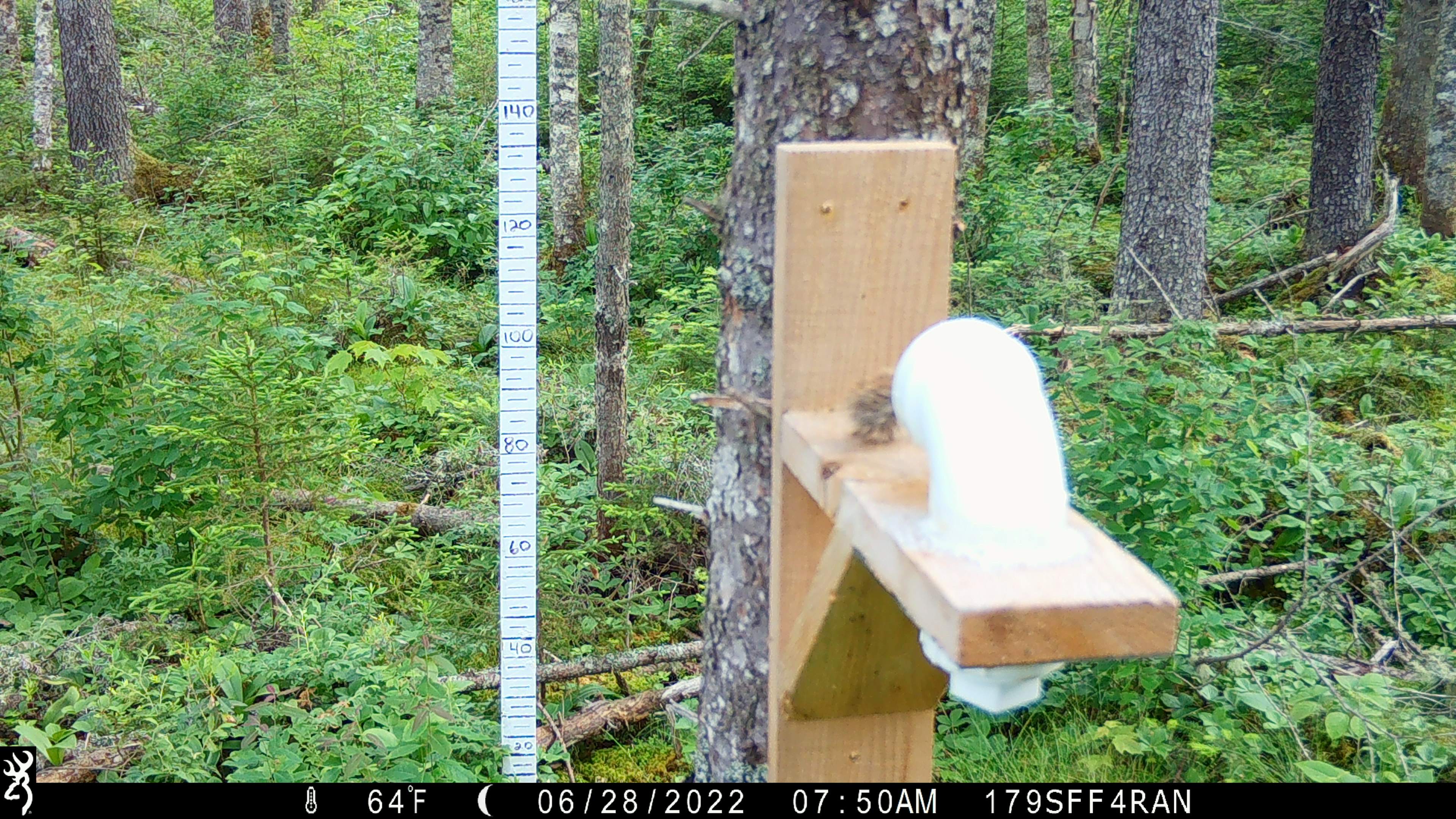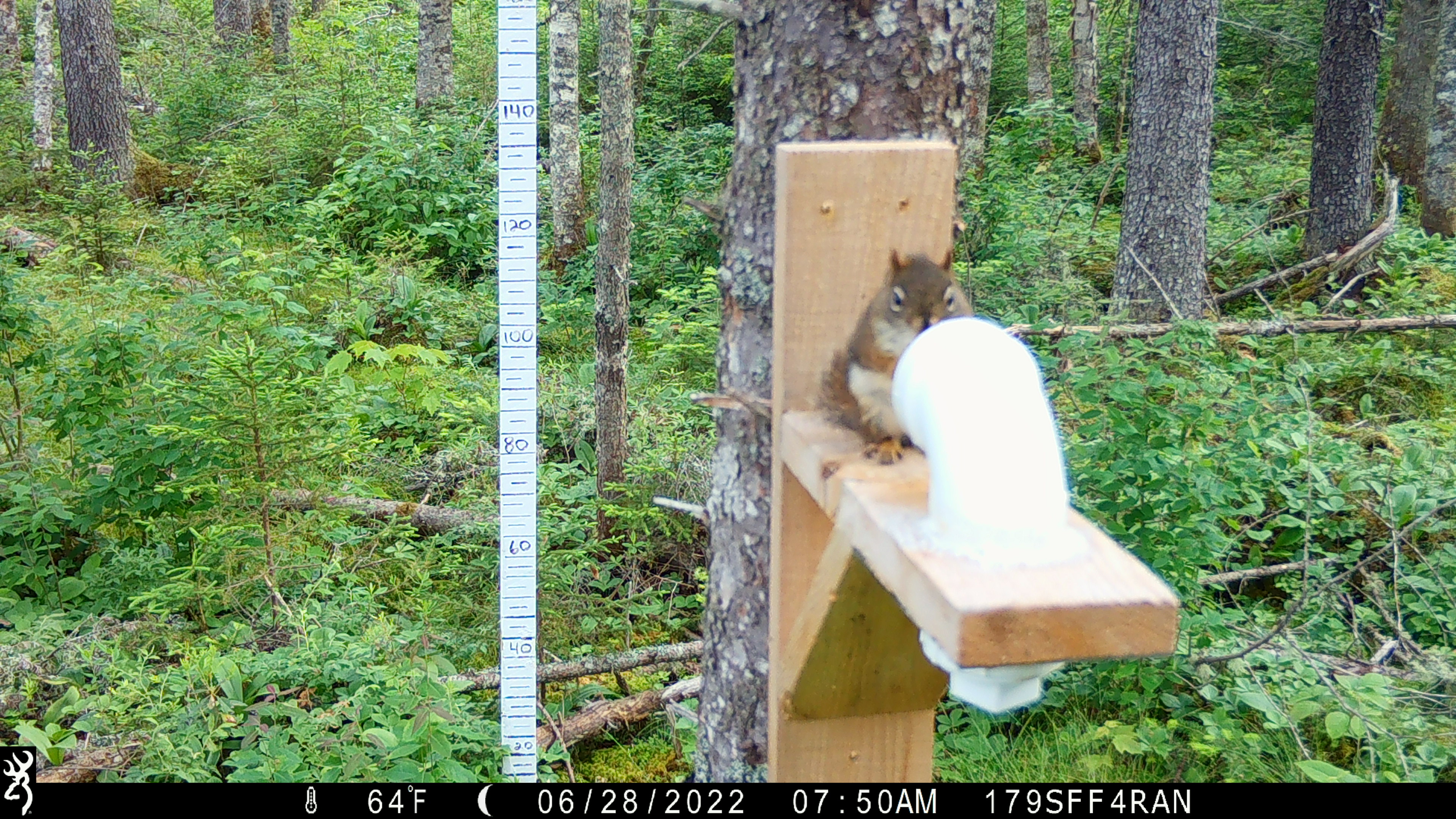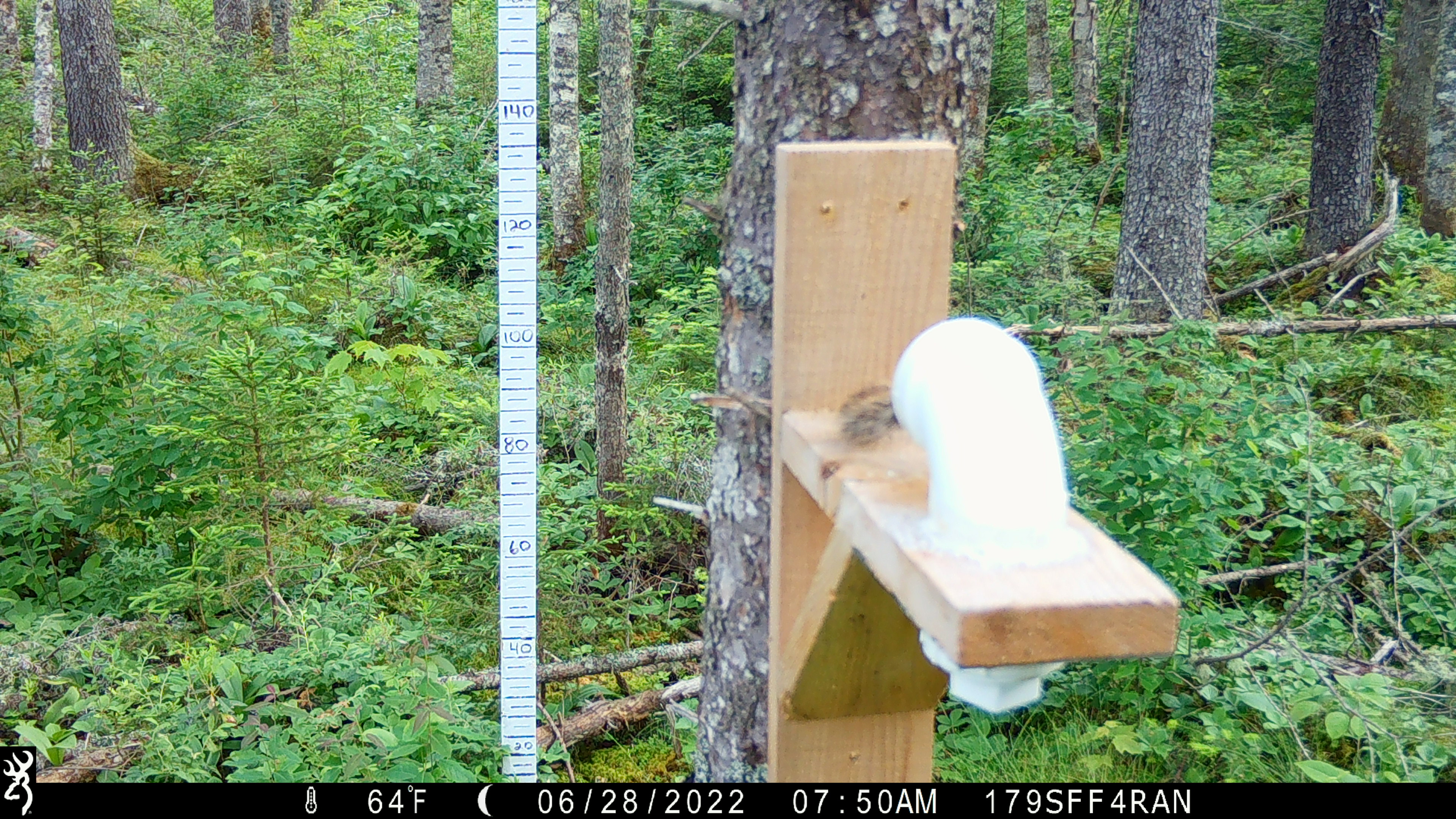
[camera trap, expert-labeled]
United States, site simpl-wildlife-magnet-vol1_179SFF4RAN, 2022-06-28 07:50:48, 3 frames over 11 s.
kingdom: Animalia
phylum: Chordata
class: Mammalia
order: Rodentia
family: Sciuridae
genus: Tamiasciurus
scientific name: Tamiasciurus hudsonicus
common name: red squirrel